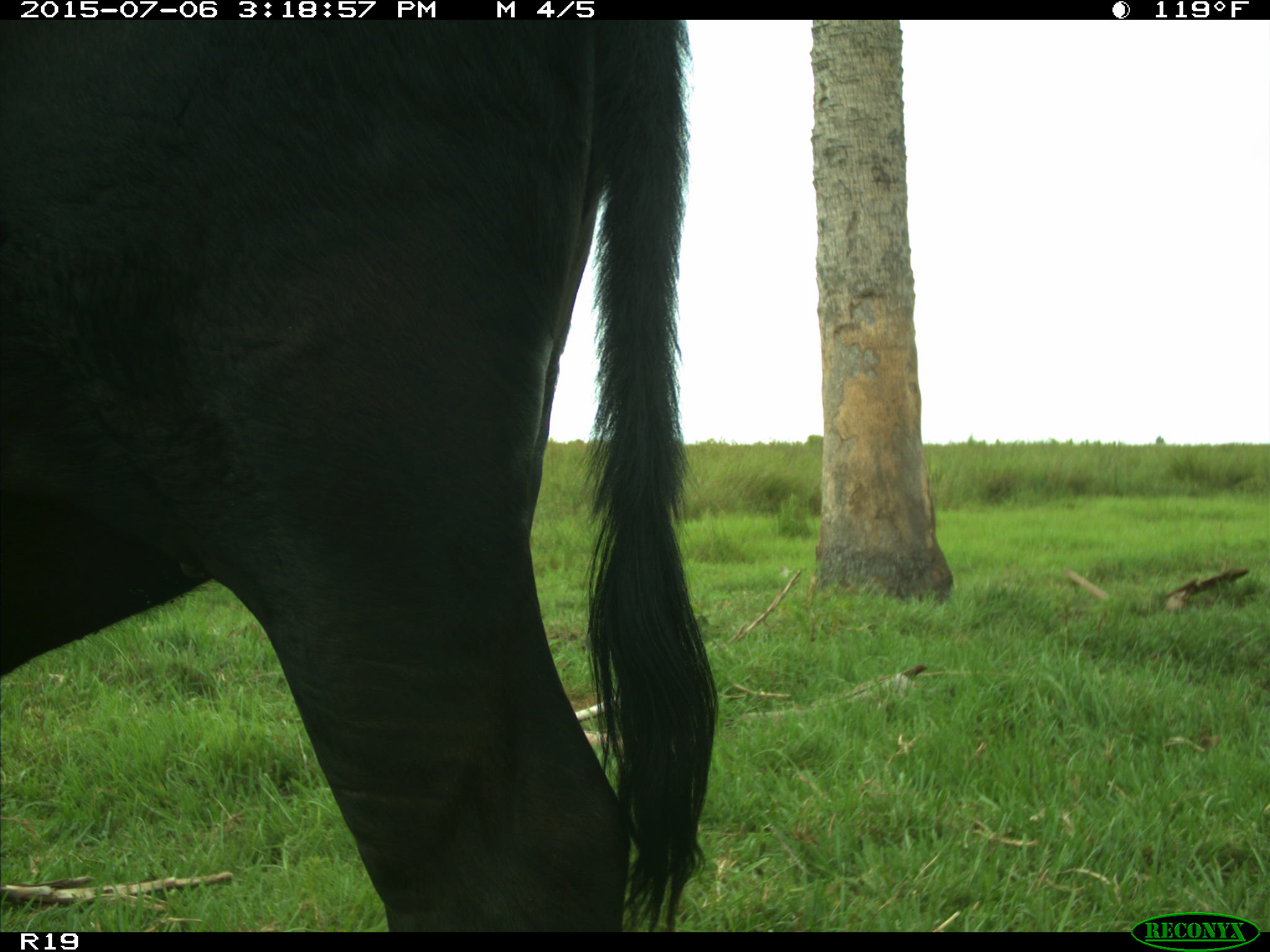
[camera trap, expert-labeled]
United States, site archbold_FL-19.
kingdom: Animalia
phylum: Chordata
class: Mammalia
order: Artiodactyla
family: Bovidae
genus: Bos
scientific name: Bos taurus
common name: domestic cow